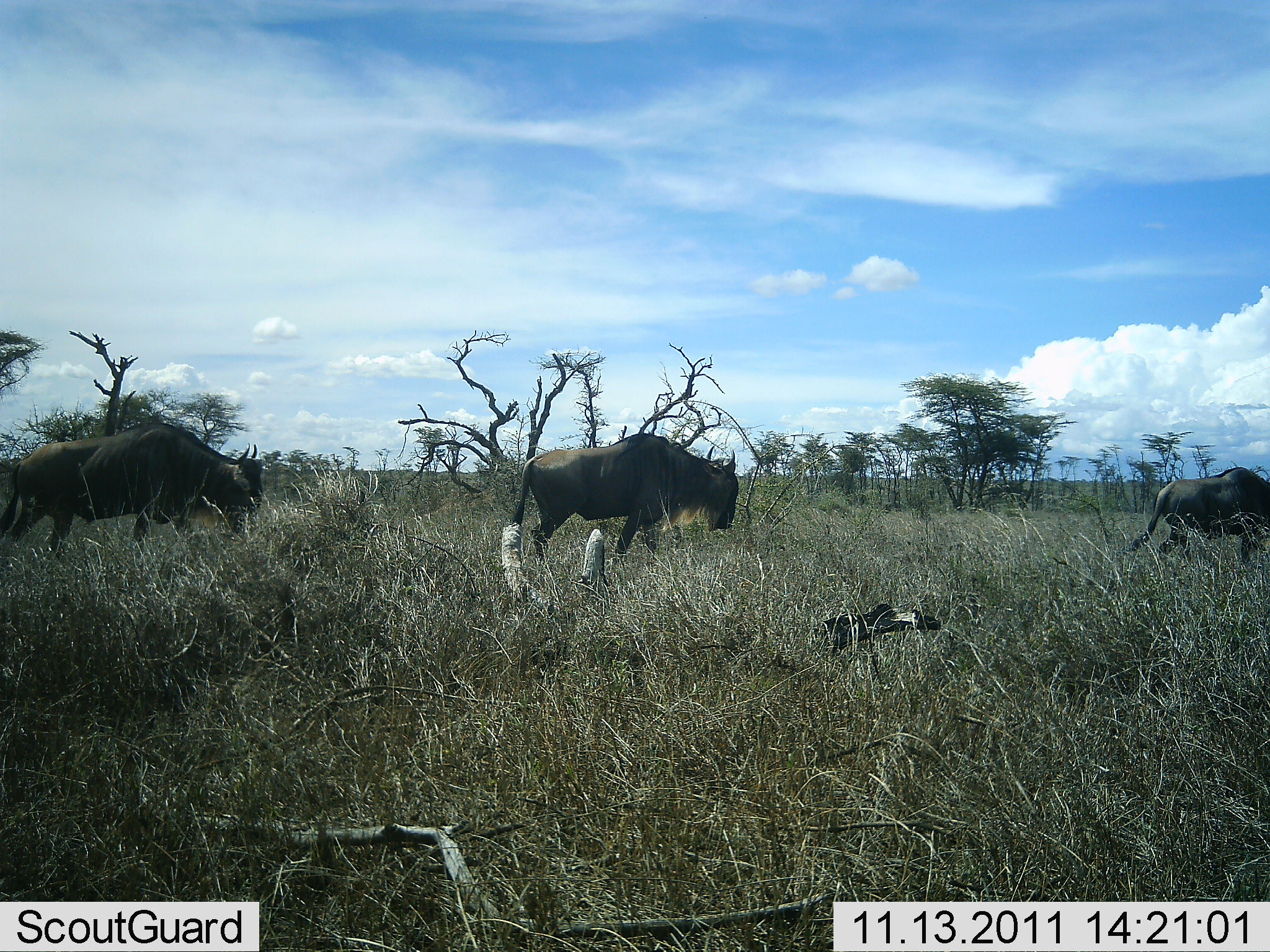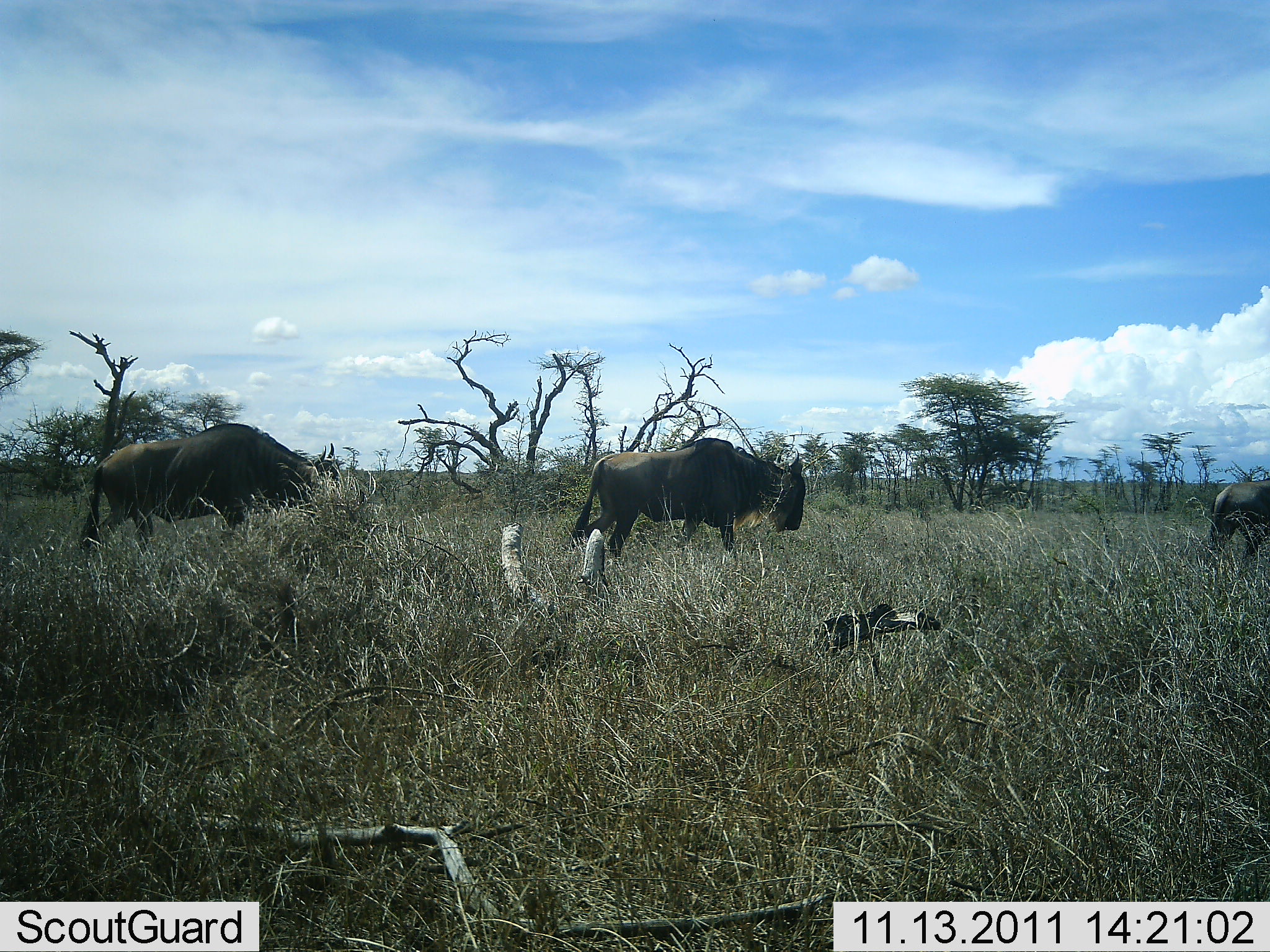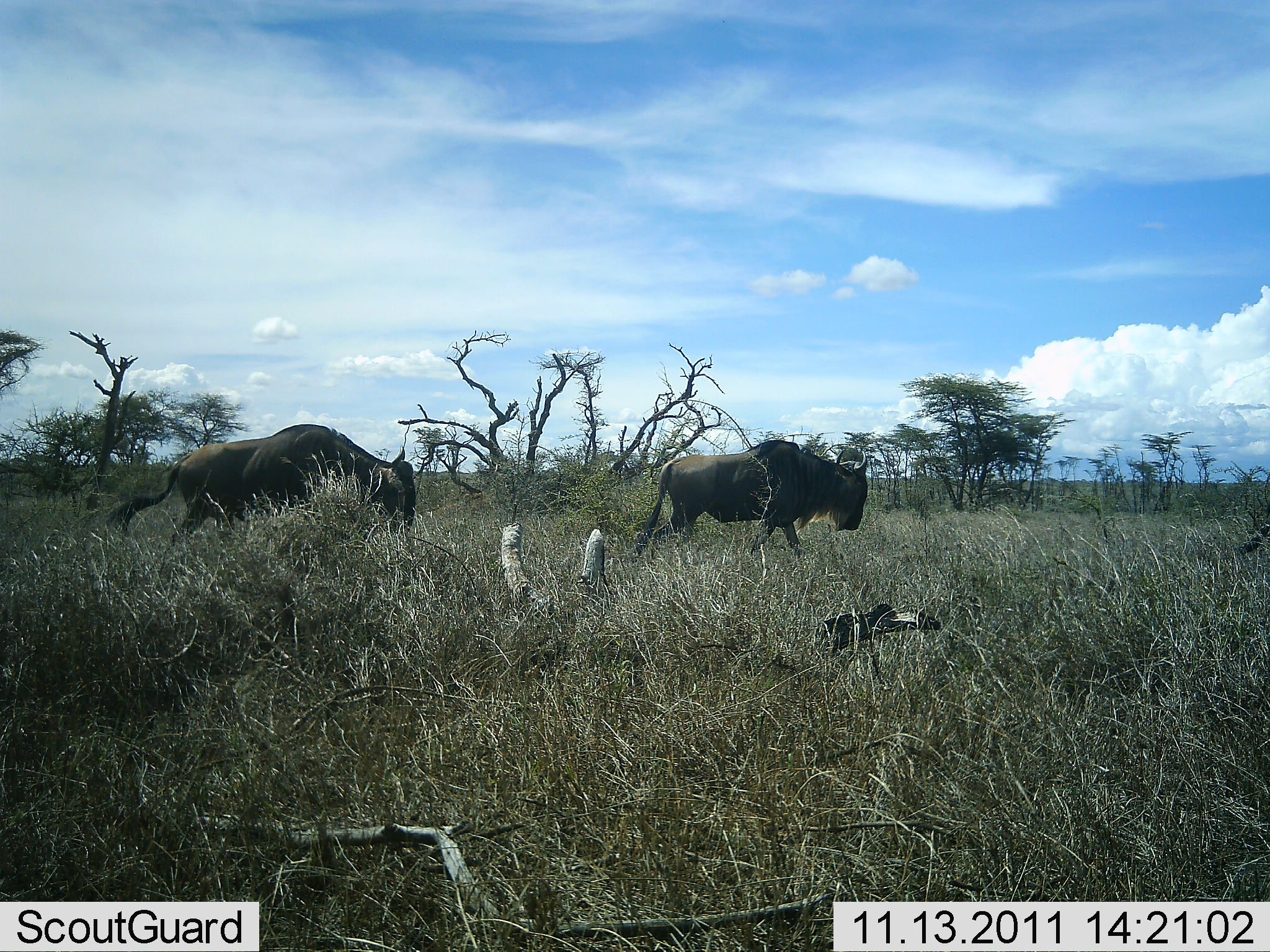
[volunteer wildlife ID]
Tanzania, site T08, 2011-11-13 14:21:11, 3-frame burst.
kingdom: Animalia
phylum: Chordata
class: Mammalia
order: Artiodactyla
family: Bovidae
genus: Connochaetes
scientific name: Connochaetes taurinus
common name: blue wildebeest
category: wildebeest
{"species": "wildebeest (blue wildebeest) (Connochaetes taurinus)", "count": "3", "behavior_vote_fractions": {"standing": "0%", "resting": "0%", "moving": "100%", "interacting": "0%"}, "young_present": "0%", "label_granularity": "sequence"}